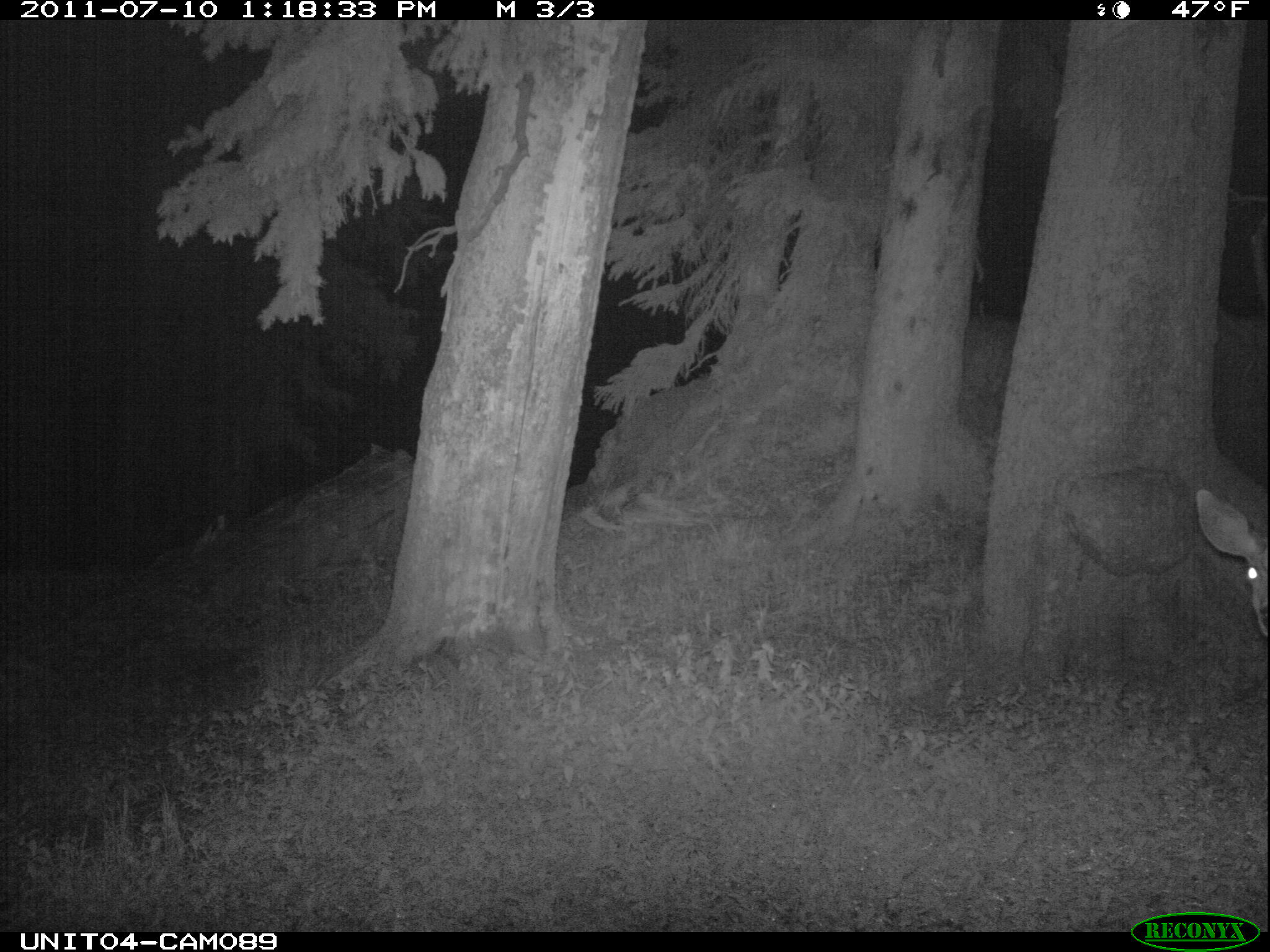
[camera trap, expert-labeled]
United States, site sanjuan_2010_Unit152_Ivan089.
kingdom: Animalia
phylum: Chordata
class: Mammalia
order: Artiodactyla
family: Cervidae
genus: Odocoileus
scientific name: Odocoileus hemionus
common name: mule deer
Odocoileus hemionus (mule deer).